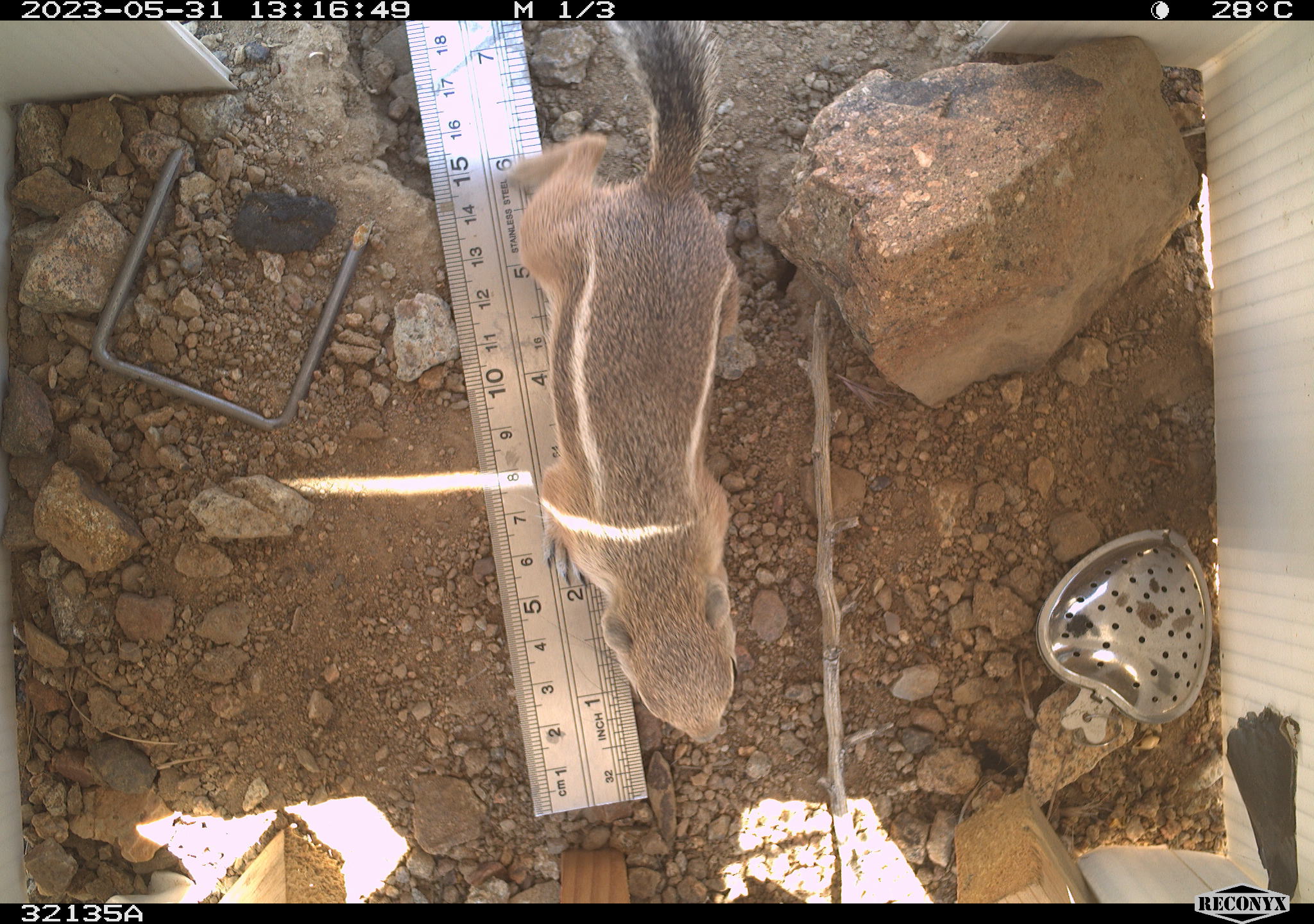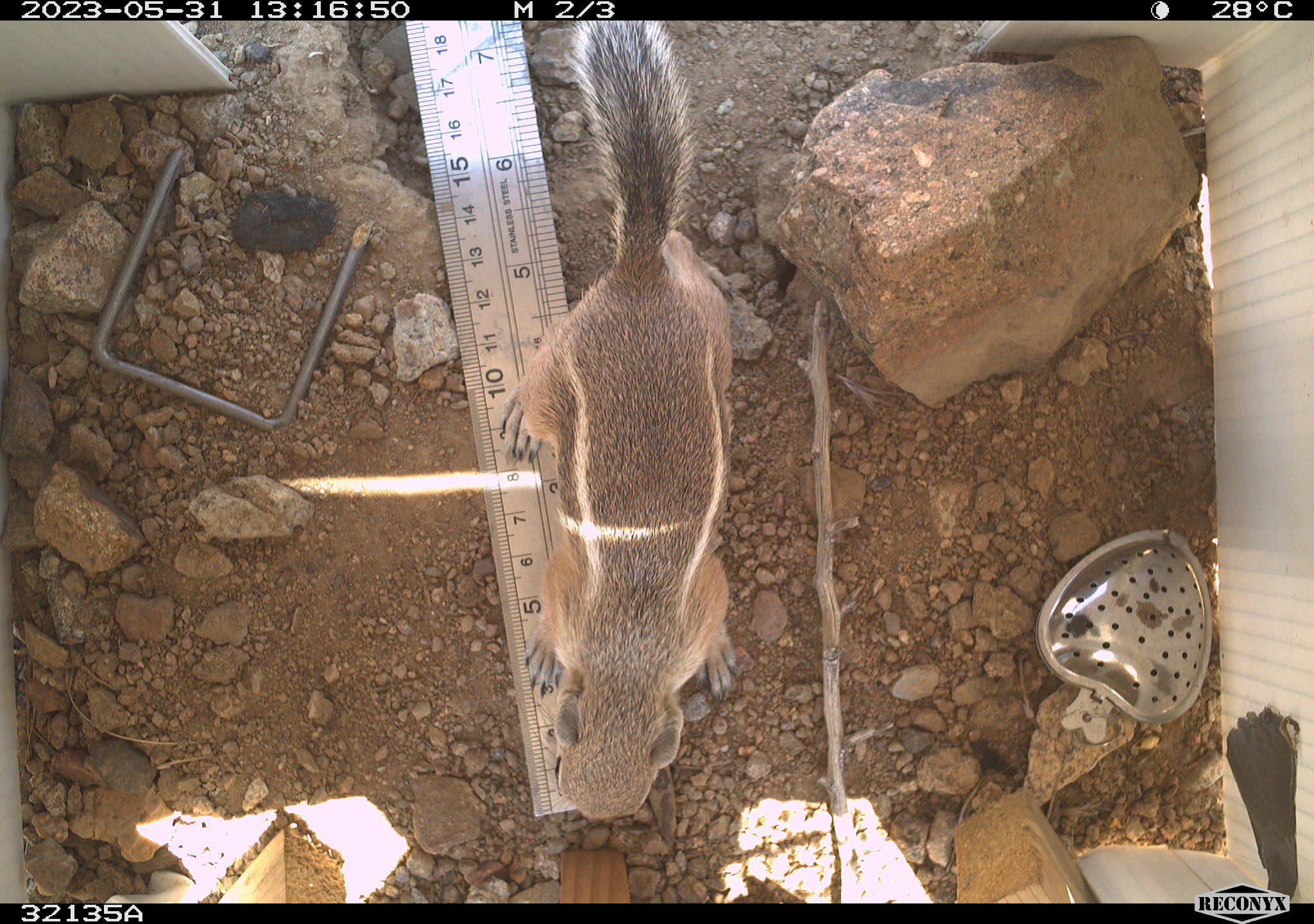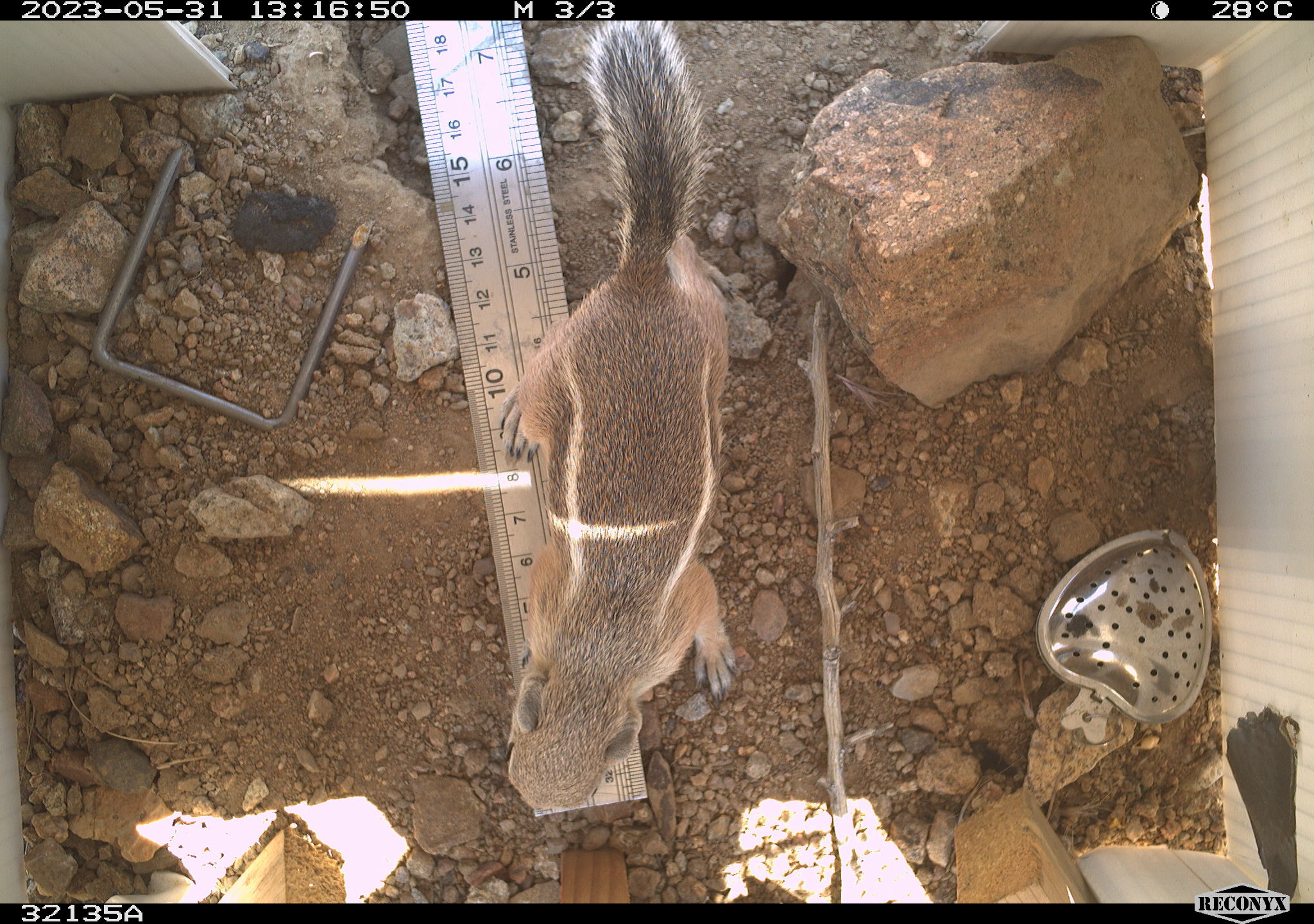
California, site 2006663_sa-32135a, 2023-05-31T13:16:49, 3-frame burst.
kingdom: Animalia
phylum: Chordata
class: Mammalia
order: Rodentia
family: Sciuridae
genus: Ammospermophilus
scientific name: Ammospermophilus leucurus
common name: white-tailed antelope squirrel